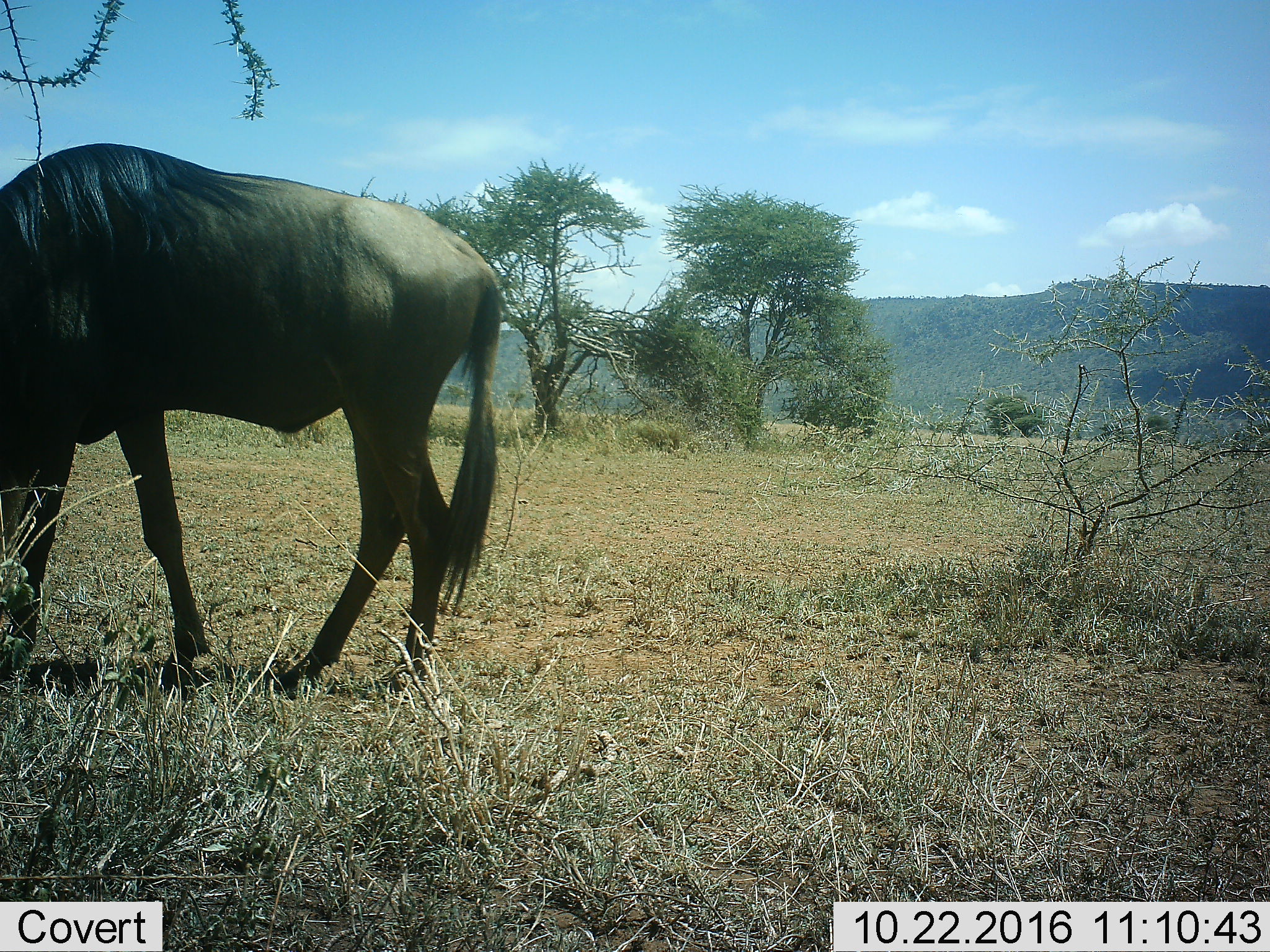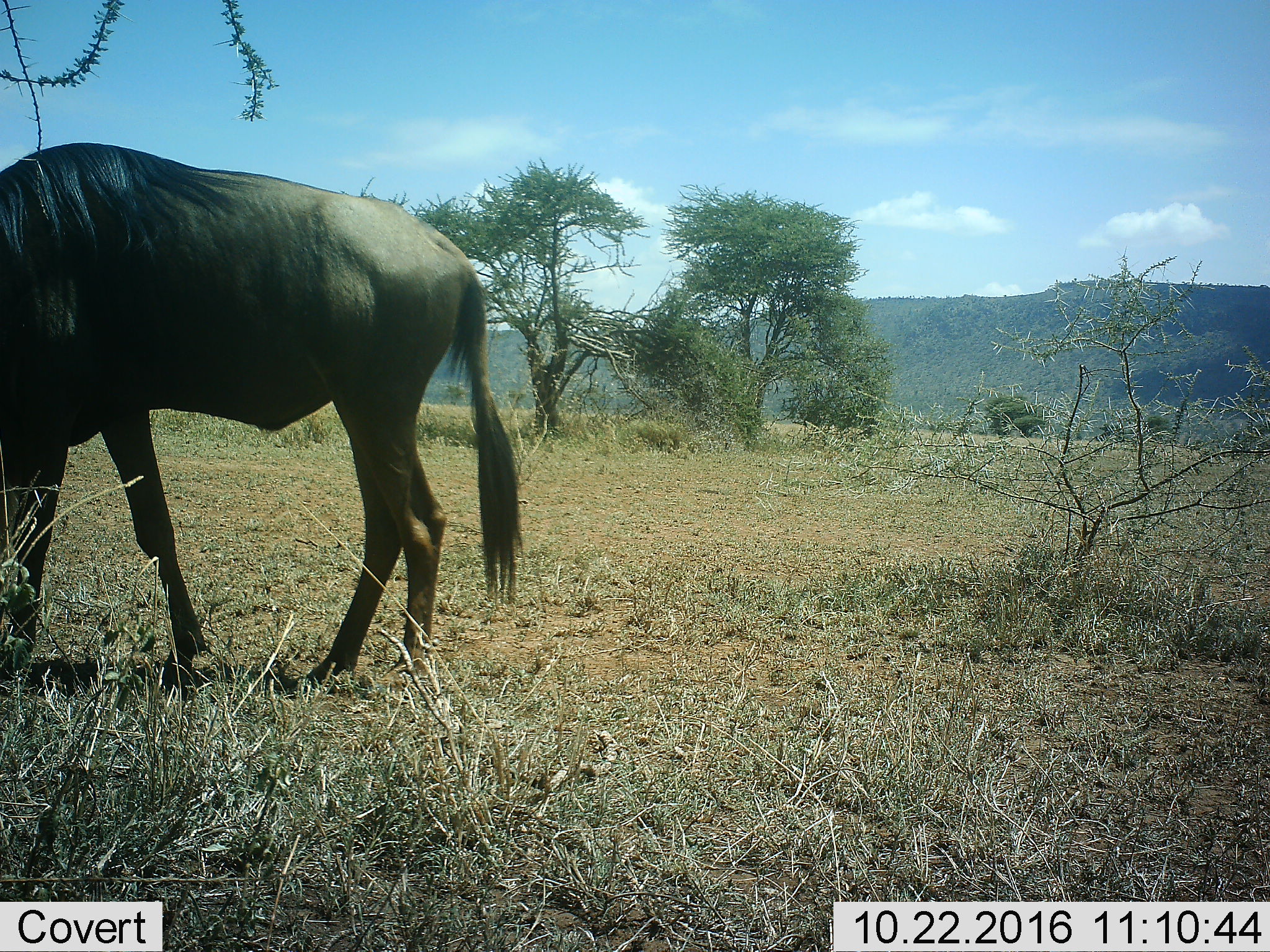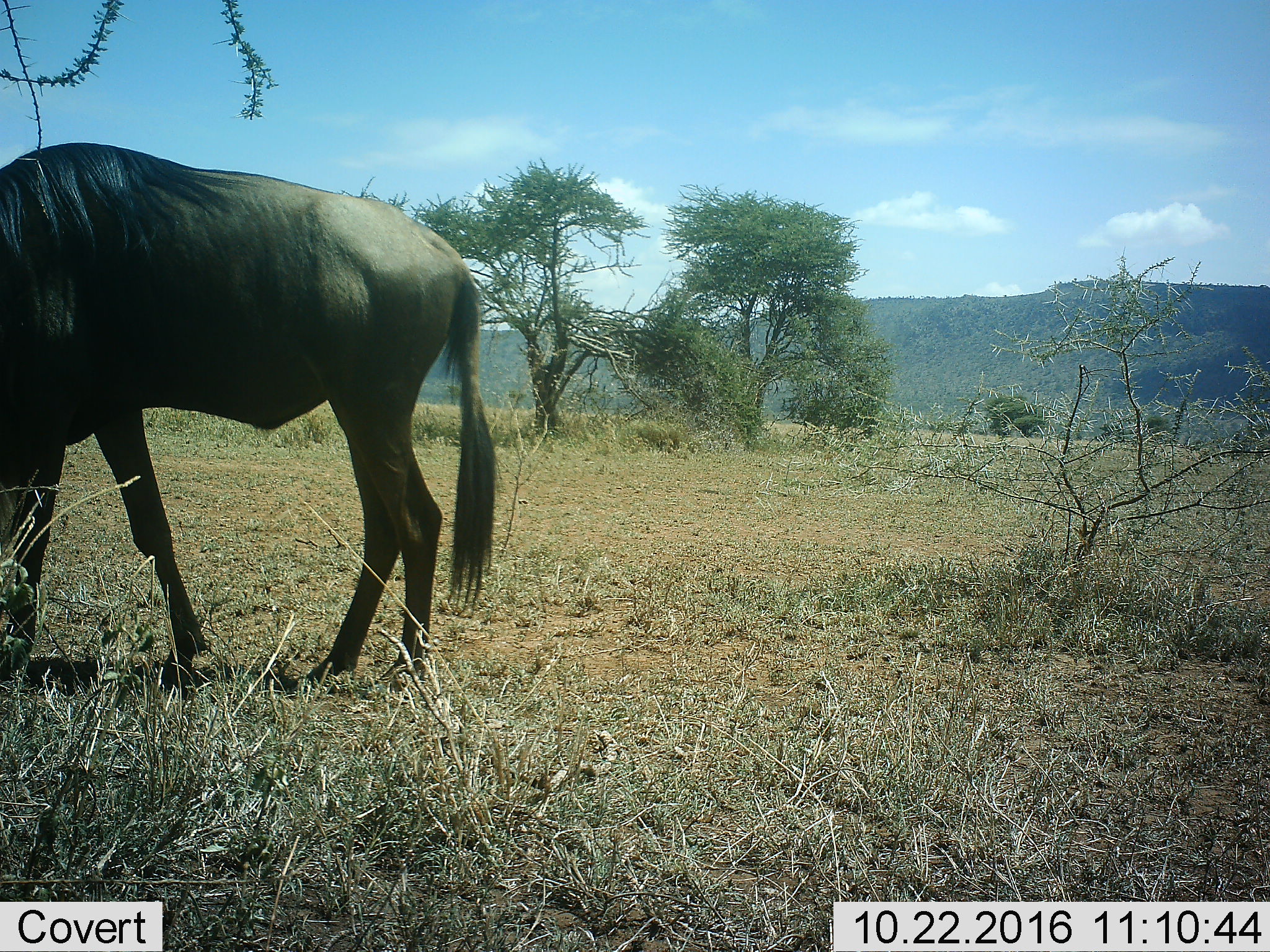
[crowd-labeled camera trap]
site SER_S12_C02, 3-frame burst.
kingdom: Animalia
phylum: Chordata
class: Mammalia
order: Artiodactyla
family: Bovidae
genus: Connochaetes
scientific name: Connochaetes taurinus taurinus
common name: blue wildebeest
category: wildebeestblue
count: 1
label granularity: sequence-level